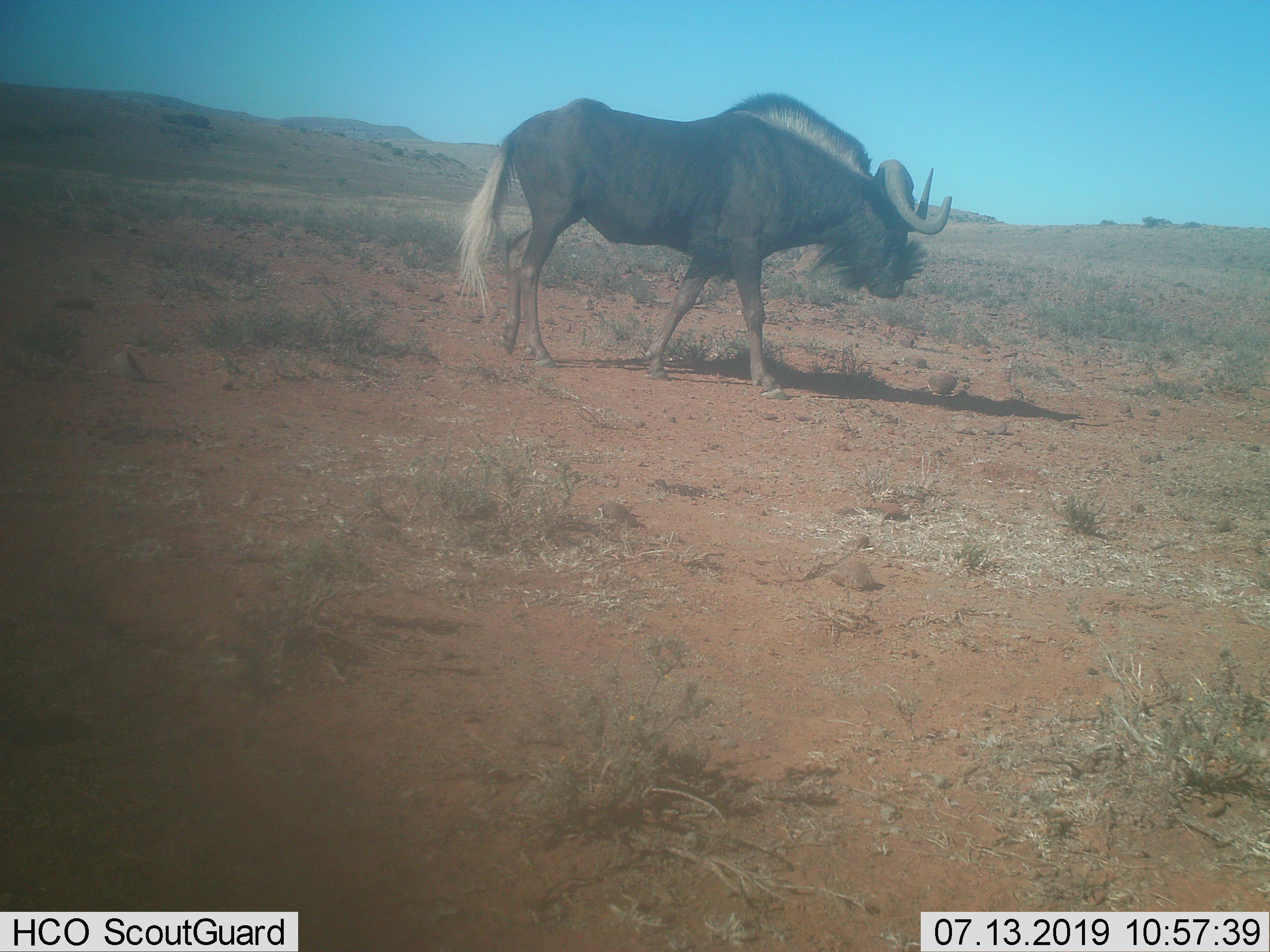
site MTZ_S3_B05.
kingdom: Animalia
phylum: Chordata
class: Mammalia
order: Artiodactyla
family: Bovidae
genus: Connochaetes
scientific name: Connochaetes gnou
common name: black wildebeest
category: wildebeestblack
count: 1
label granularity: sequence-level